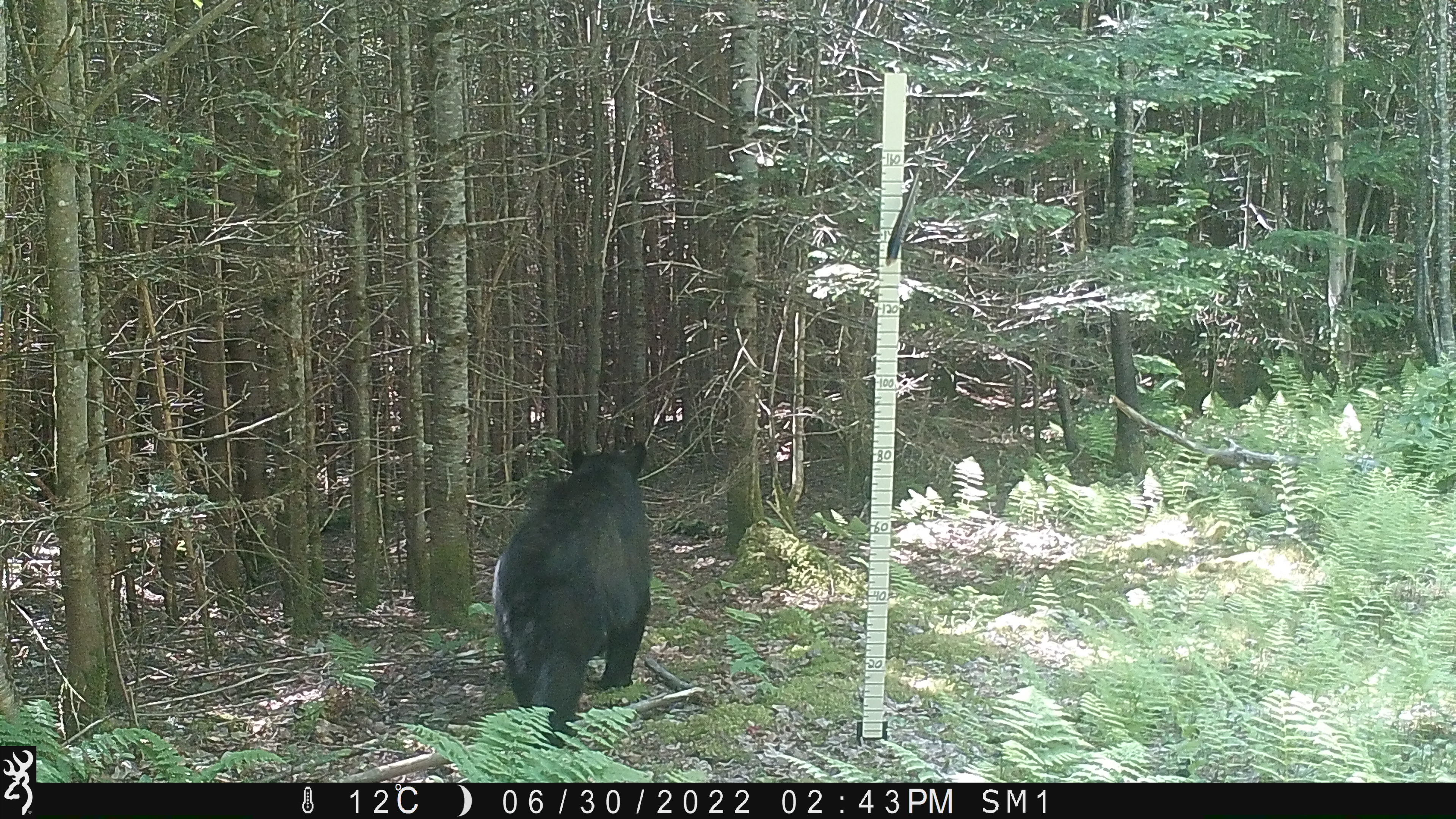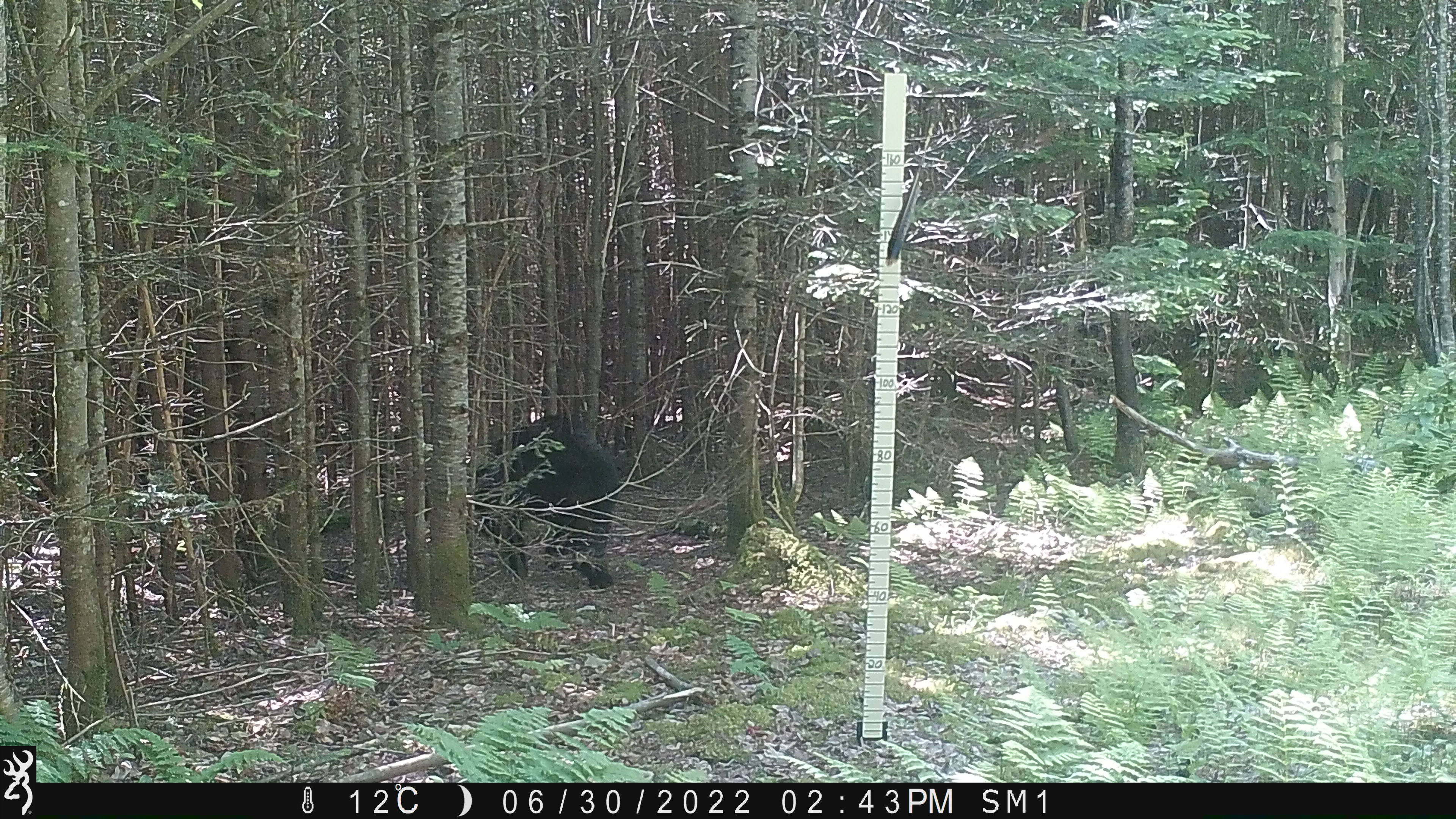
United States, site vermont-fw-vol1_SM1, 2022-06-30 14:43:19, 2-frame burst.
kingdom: Animalia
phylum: Chordata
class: Mammalia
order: Carnivora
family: Ursidae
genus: Ursus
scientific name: Ursus americanus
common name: black bear